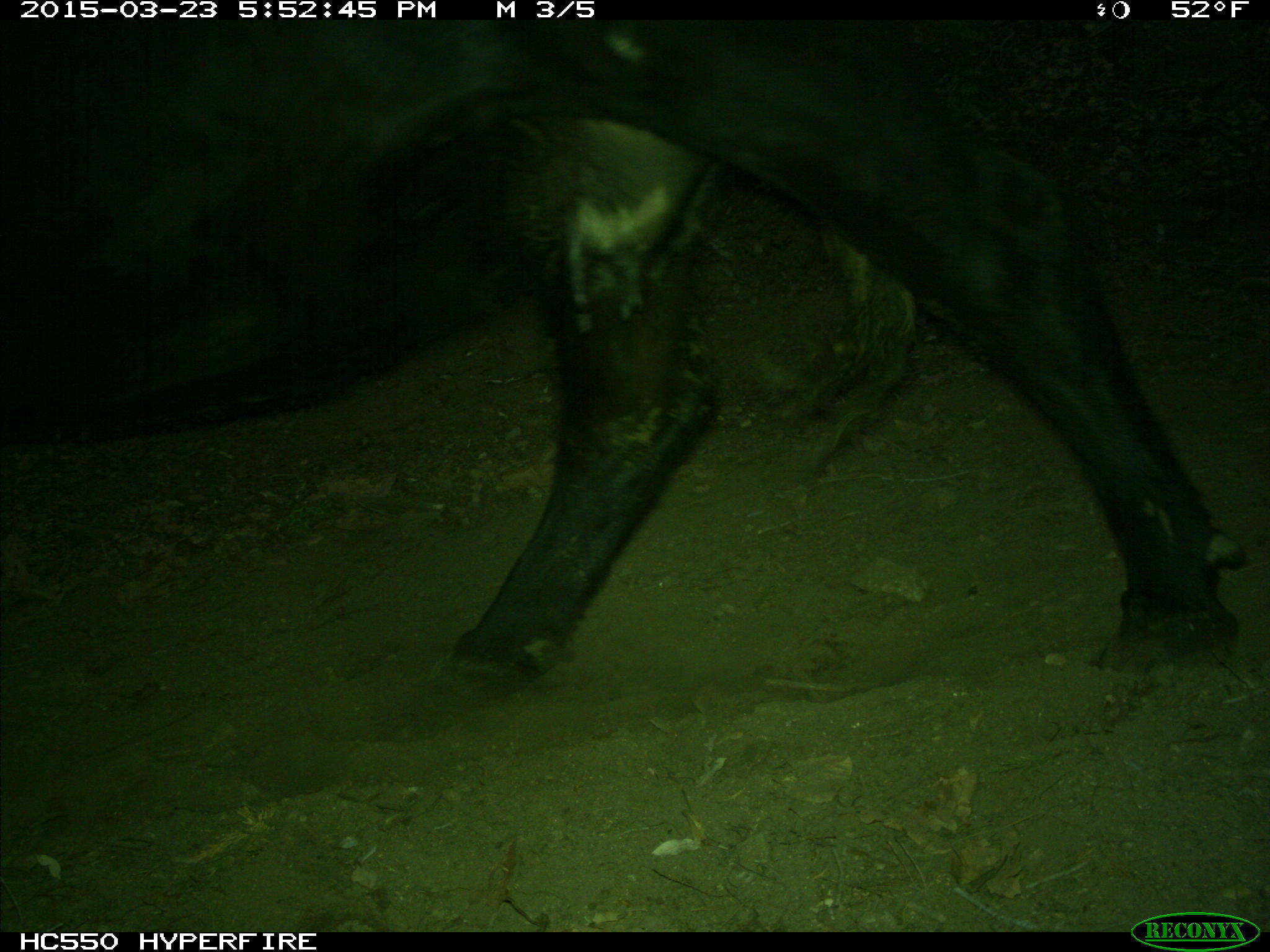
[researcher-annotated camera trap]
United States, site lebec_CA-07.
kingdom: Animalia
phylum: Chordata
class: Mammalia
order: Artiodactyla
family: Bovidae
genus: Bos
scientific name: Bos taurus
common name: domestic cow